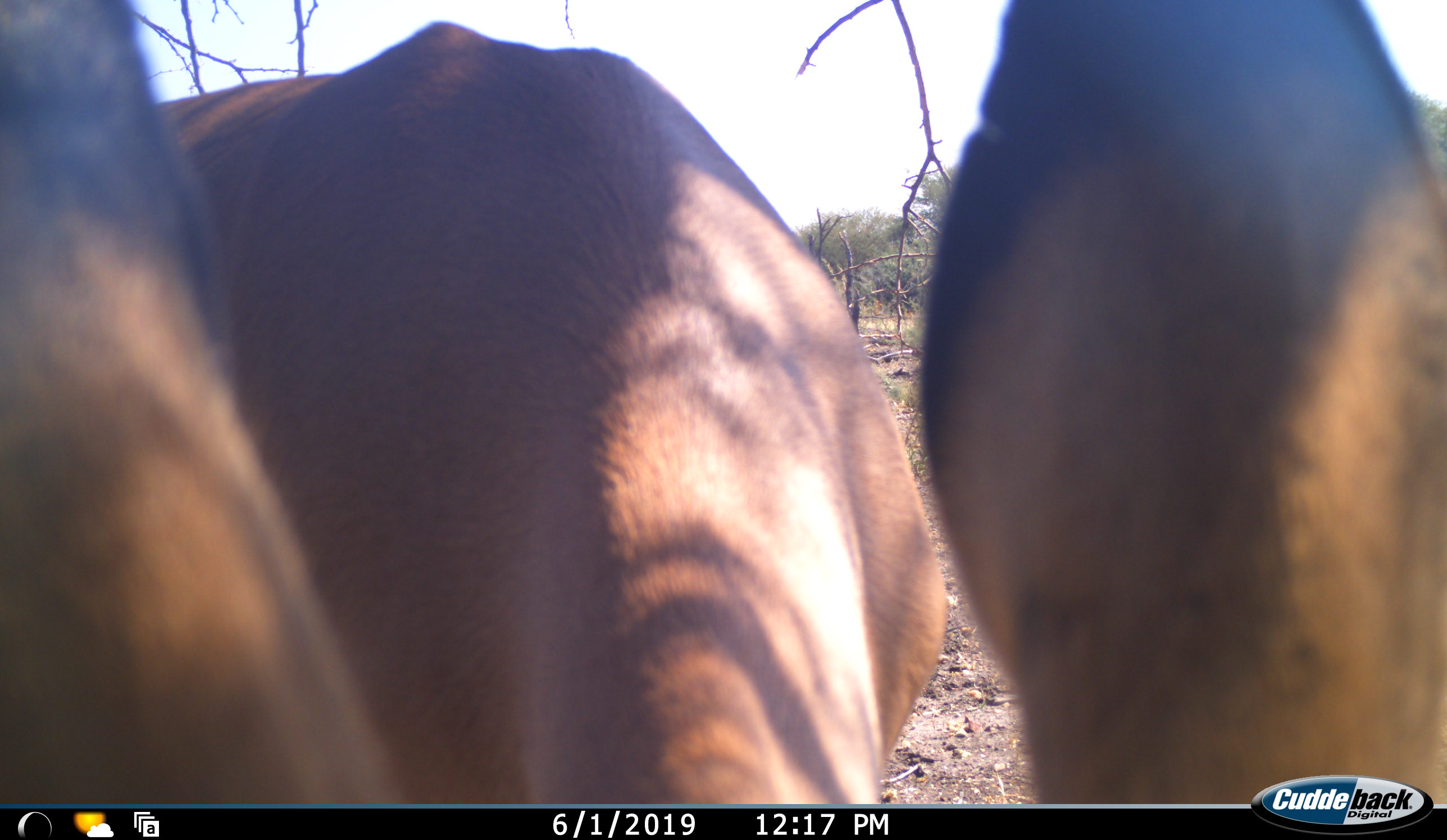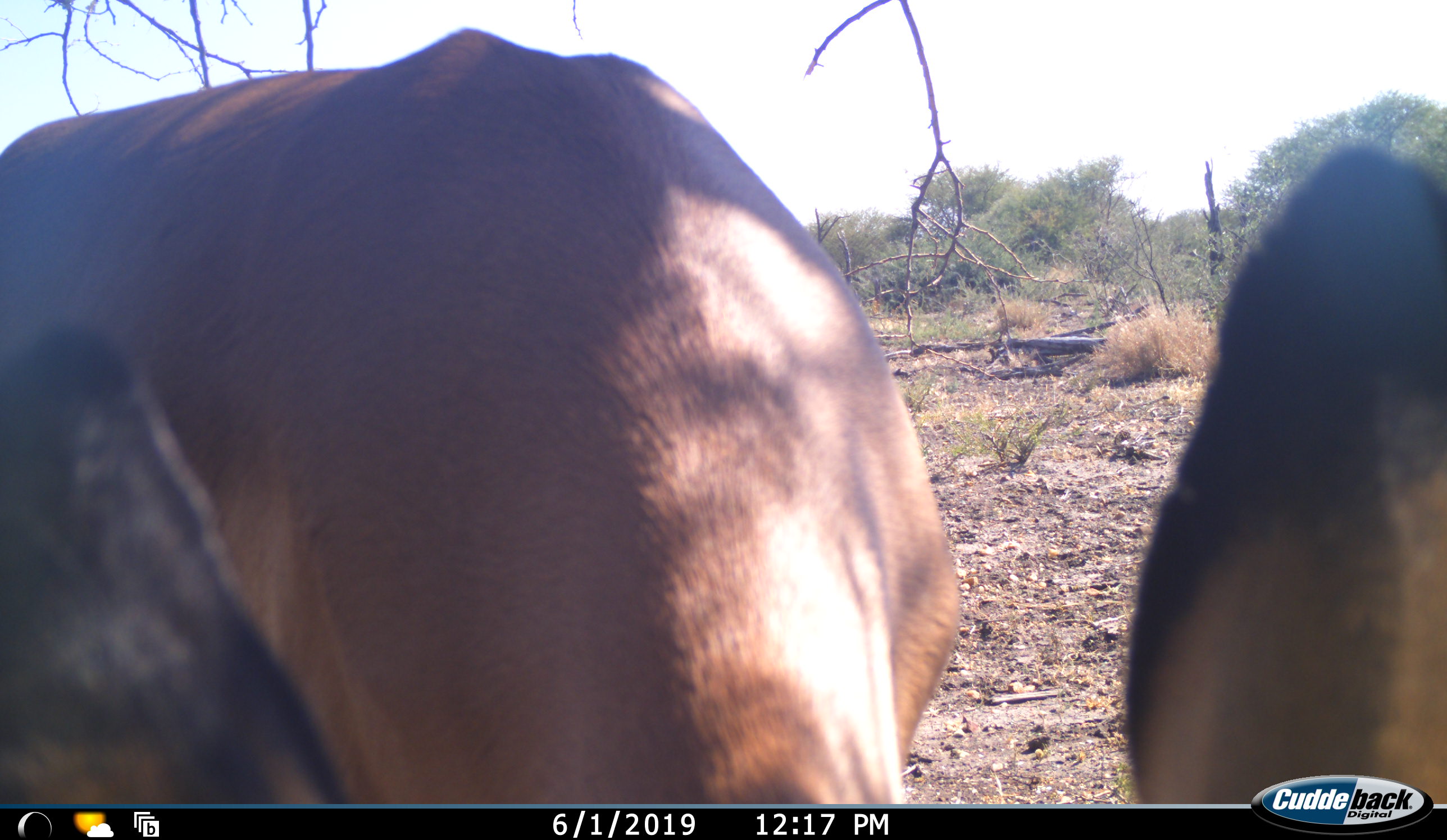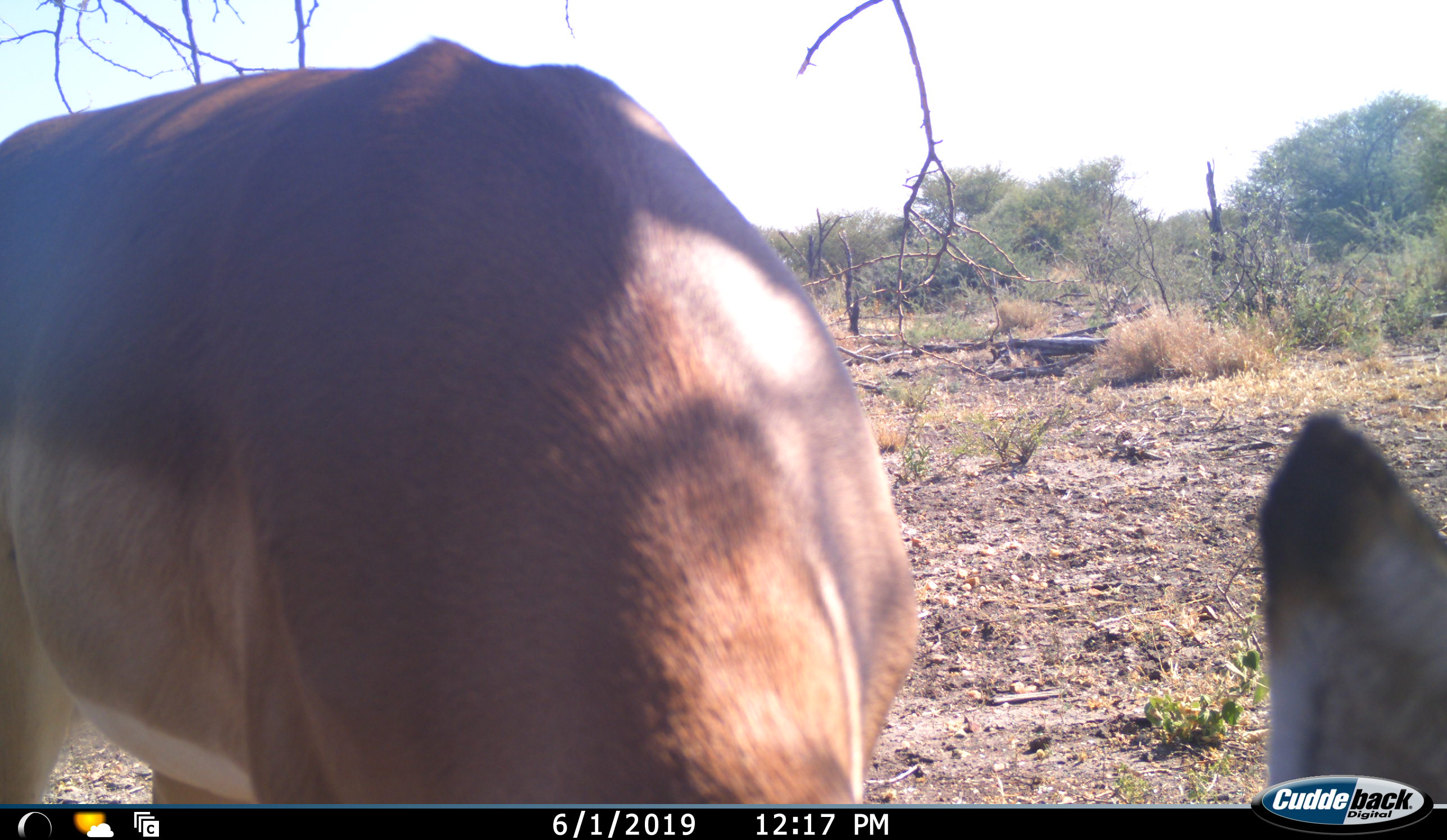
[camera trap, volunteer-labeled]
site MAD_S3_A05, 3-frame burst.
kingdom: Animalia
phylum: Chordata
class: Mammalia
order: Artiodactyla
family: Bovidae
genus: Aepyceros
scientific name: Aepyceros melampus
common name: impala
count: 1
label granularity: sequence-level